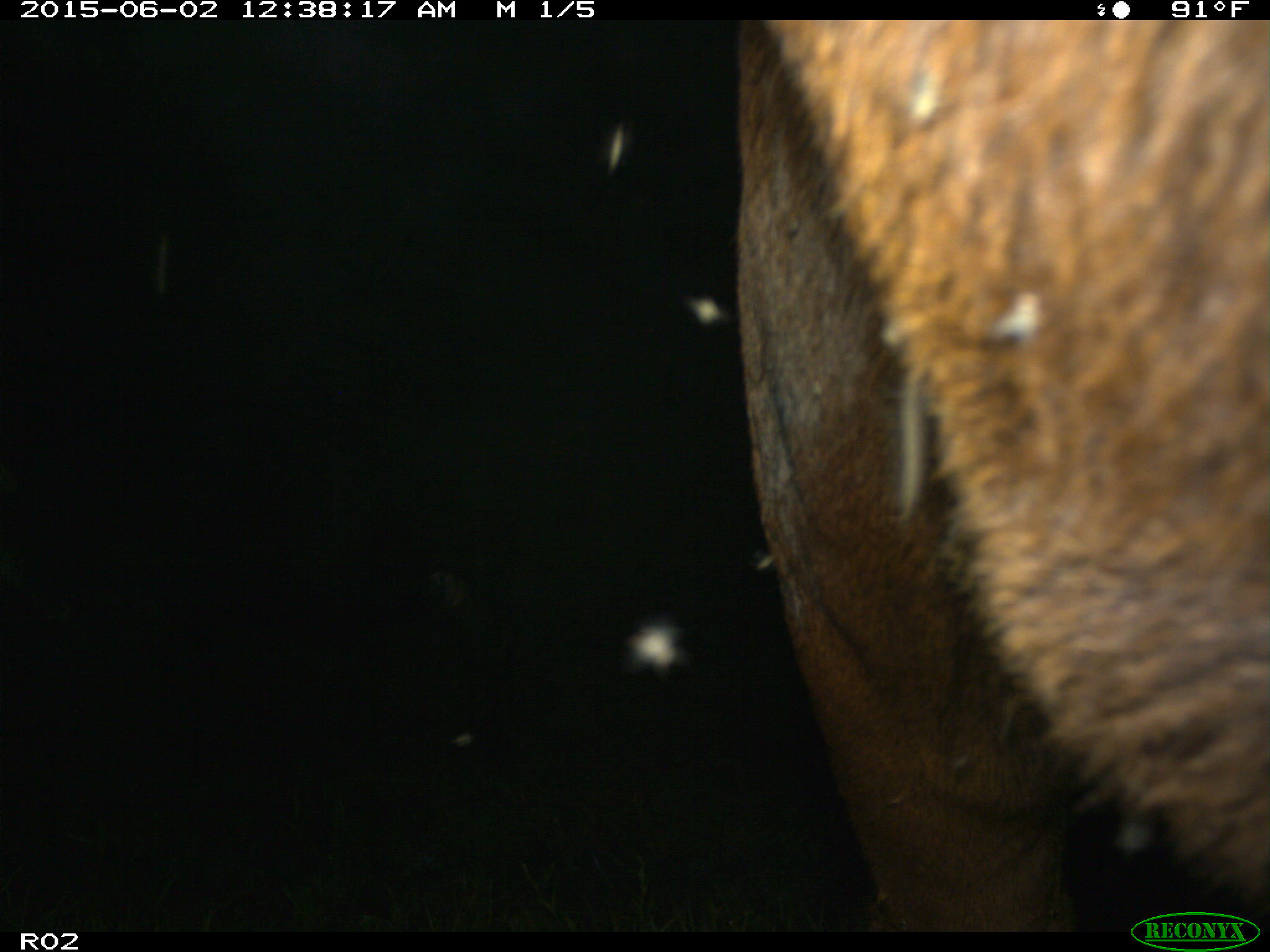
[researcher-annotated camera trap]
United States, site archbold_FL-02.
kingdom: Animalia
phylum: Chordata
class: Mammalia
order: Artiodactyla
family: Bovidae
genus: Bos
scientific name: Bos taurus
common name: domestic cow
Bos taurus (domestic cow).